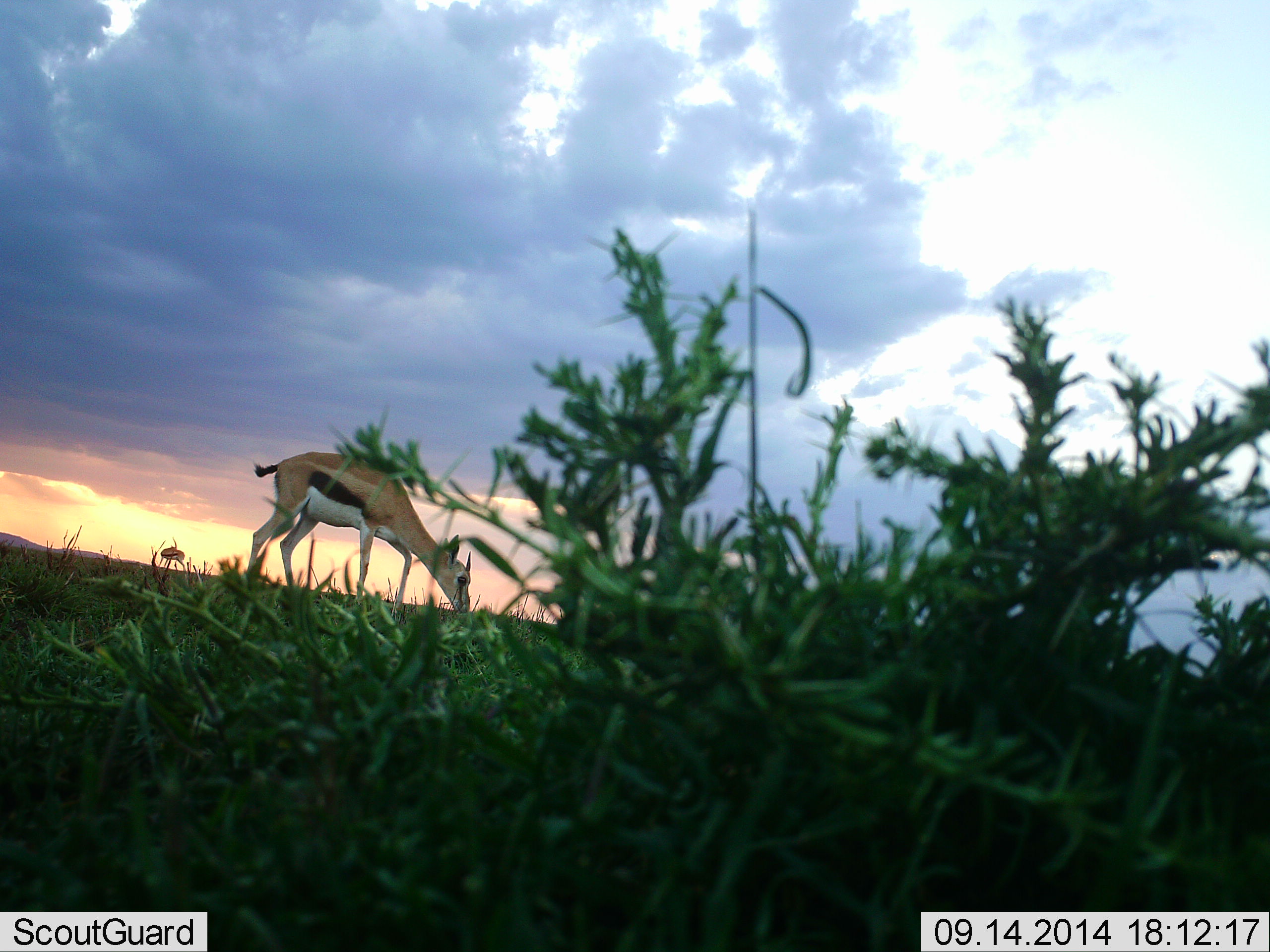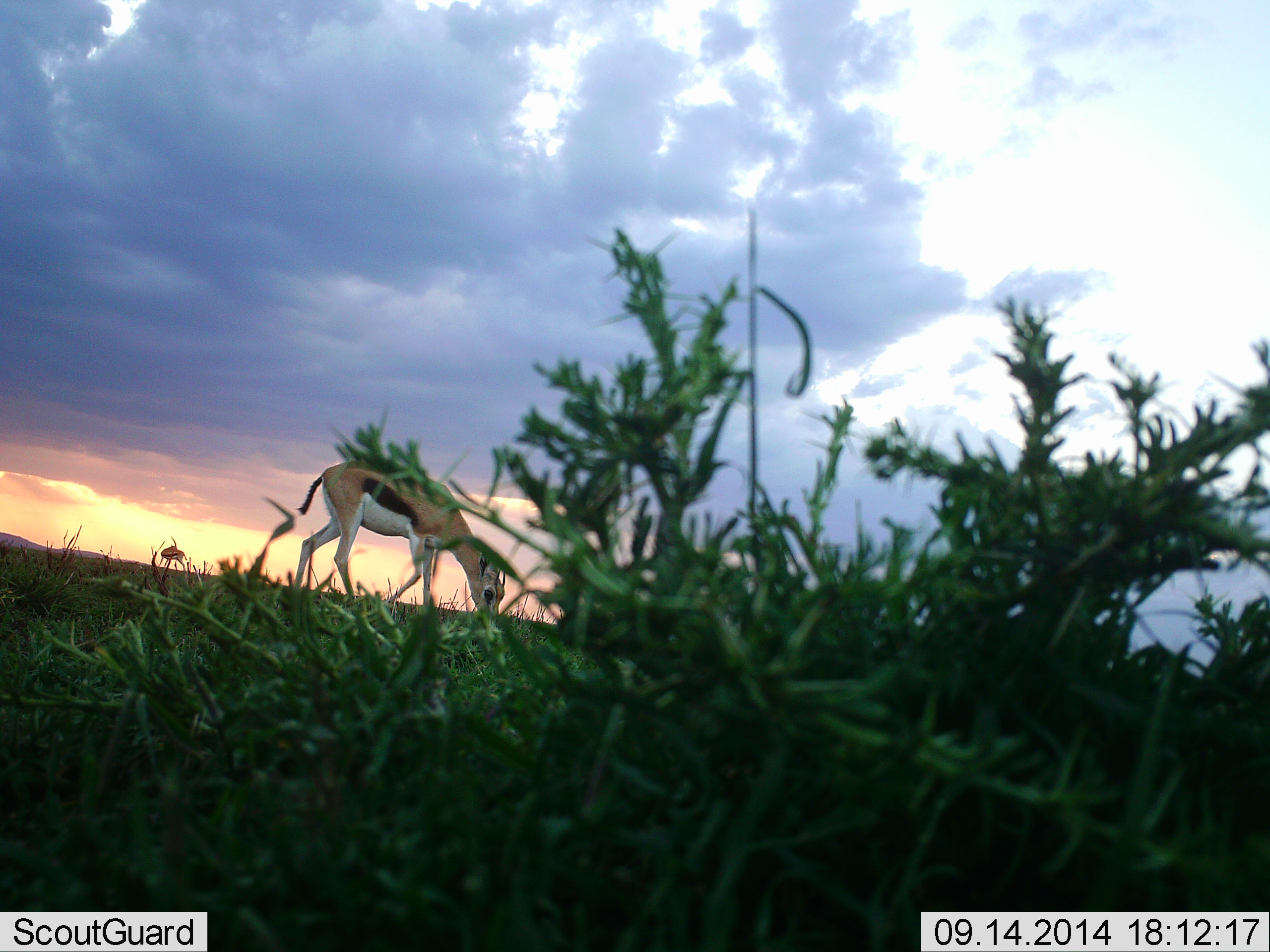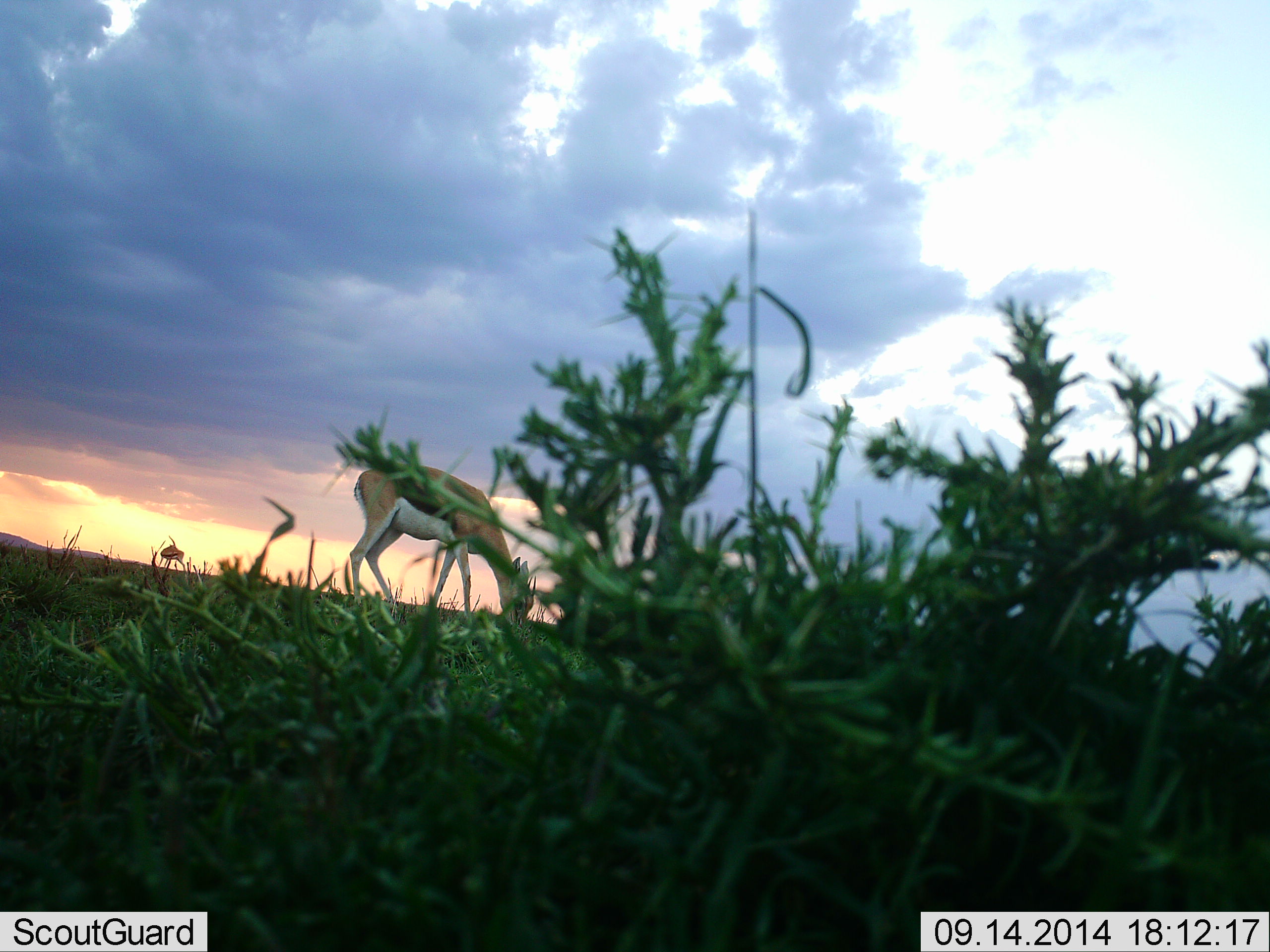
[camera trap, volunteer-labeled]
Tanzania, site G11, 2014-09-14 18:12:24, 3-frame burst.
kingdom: Animalia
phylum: Chordata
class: Mammalia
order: Artiodactyla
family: Bovidae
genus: Eudorcas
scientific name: Eudorcas thomsonii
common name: thomson's gazelle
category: gazellethomsons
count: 1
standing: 40%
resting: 0%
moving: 20%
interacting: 0%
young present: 0%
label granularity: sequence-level